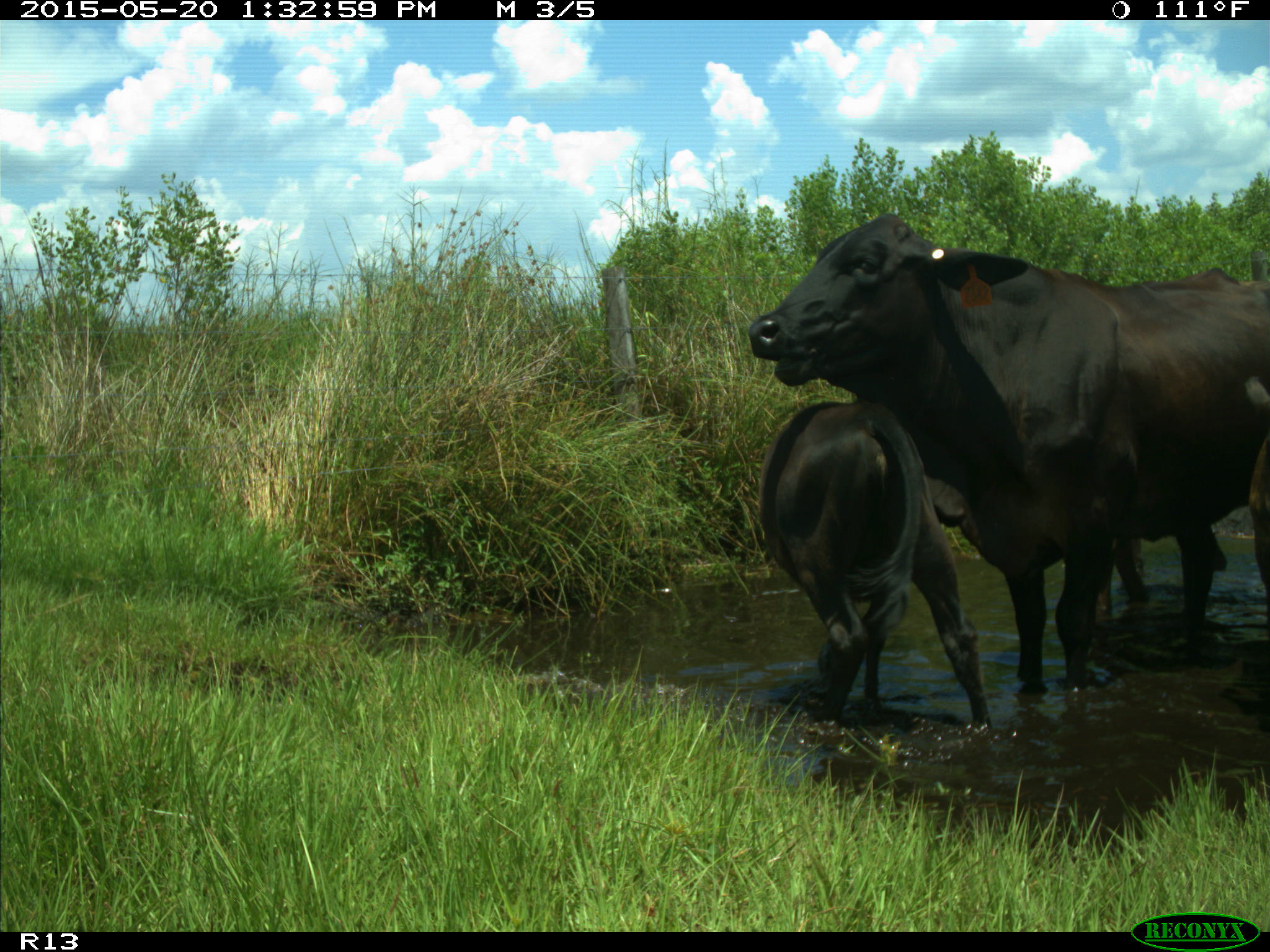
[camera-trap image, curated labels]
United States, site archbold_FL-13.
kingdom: Animalia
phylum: Chordata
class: Mammalia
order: Artiodactyla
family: Bovidae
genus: Bos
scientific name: Bos taurus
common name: domestic cow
Bos taurus (domestic cow).